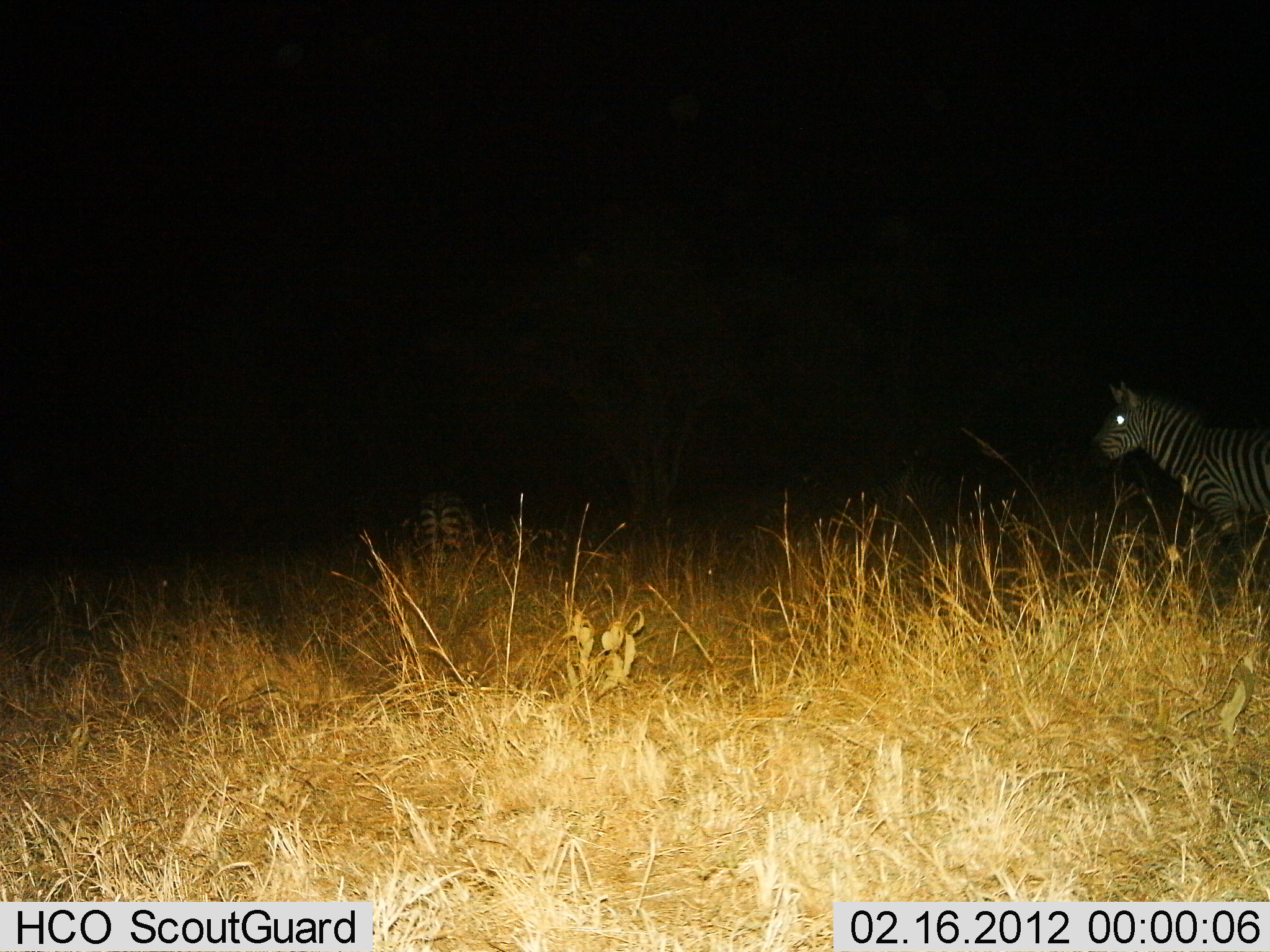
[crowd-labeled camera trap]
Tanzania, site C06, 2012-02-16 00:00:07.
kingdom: Animalia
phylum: Chordata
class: Mammalia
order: Perissodactyla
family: Equidae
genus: Equus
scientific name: Equus quagga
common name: plains zebra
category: zebra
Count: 1.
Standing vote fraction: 85%.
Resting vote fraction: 0%.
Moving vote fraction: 19%.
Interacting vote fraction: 0%.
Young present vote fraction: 0%.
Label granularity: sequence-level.